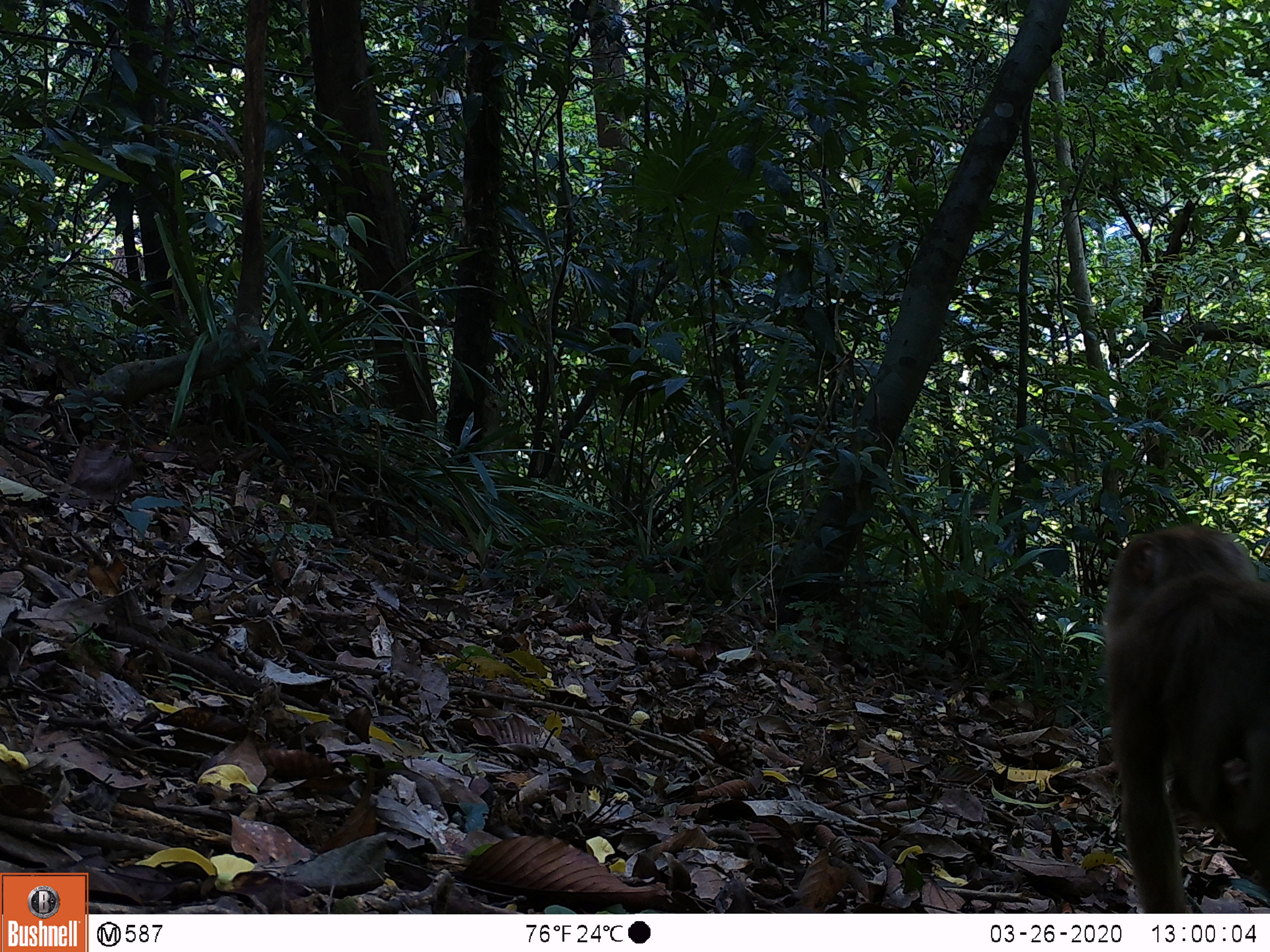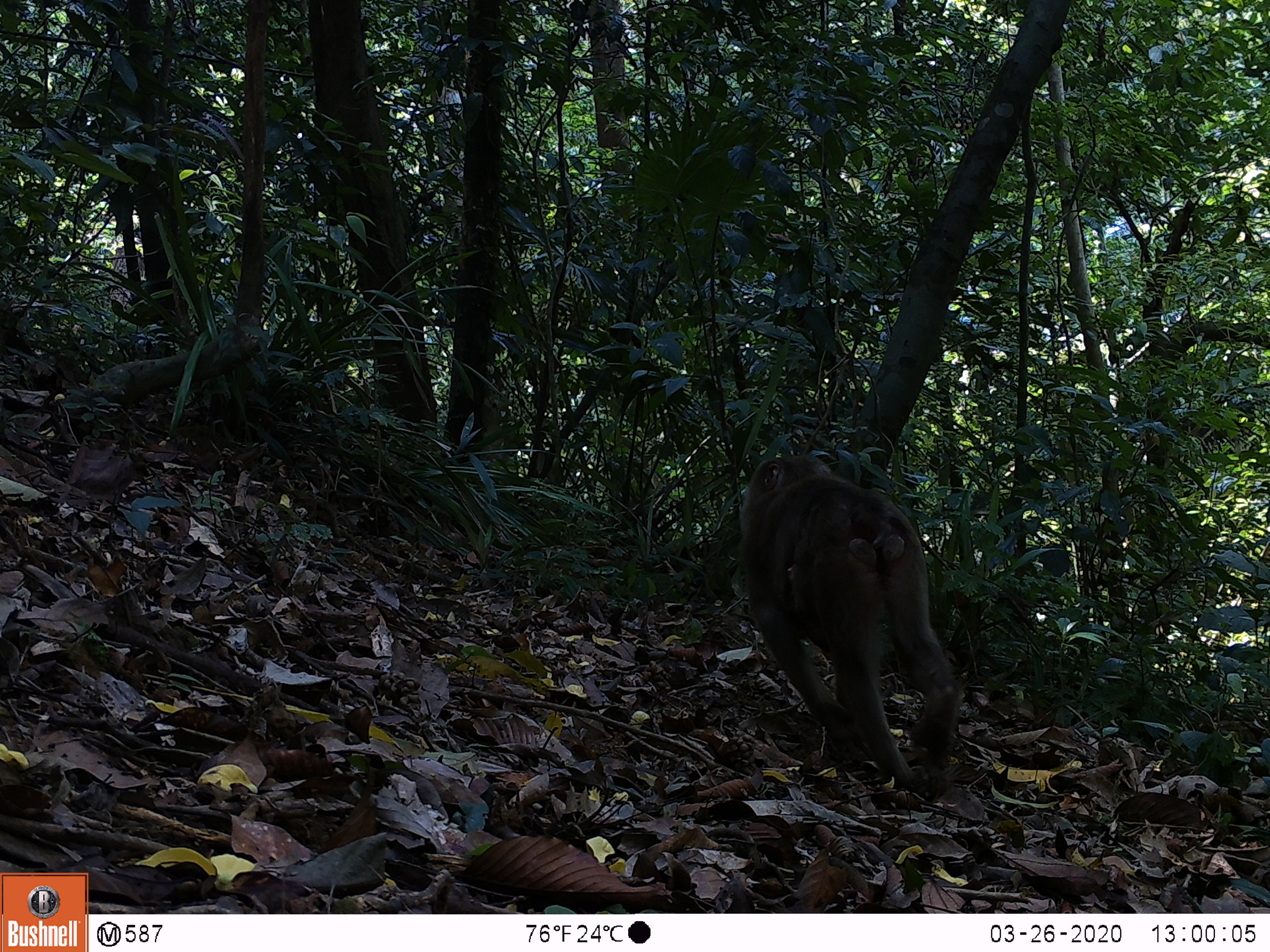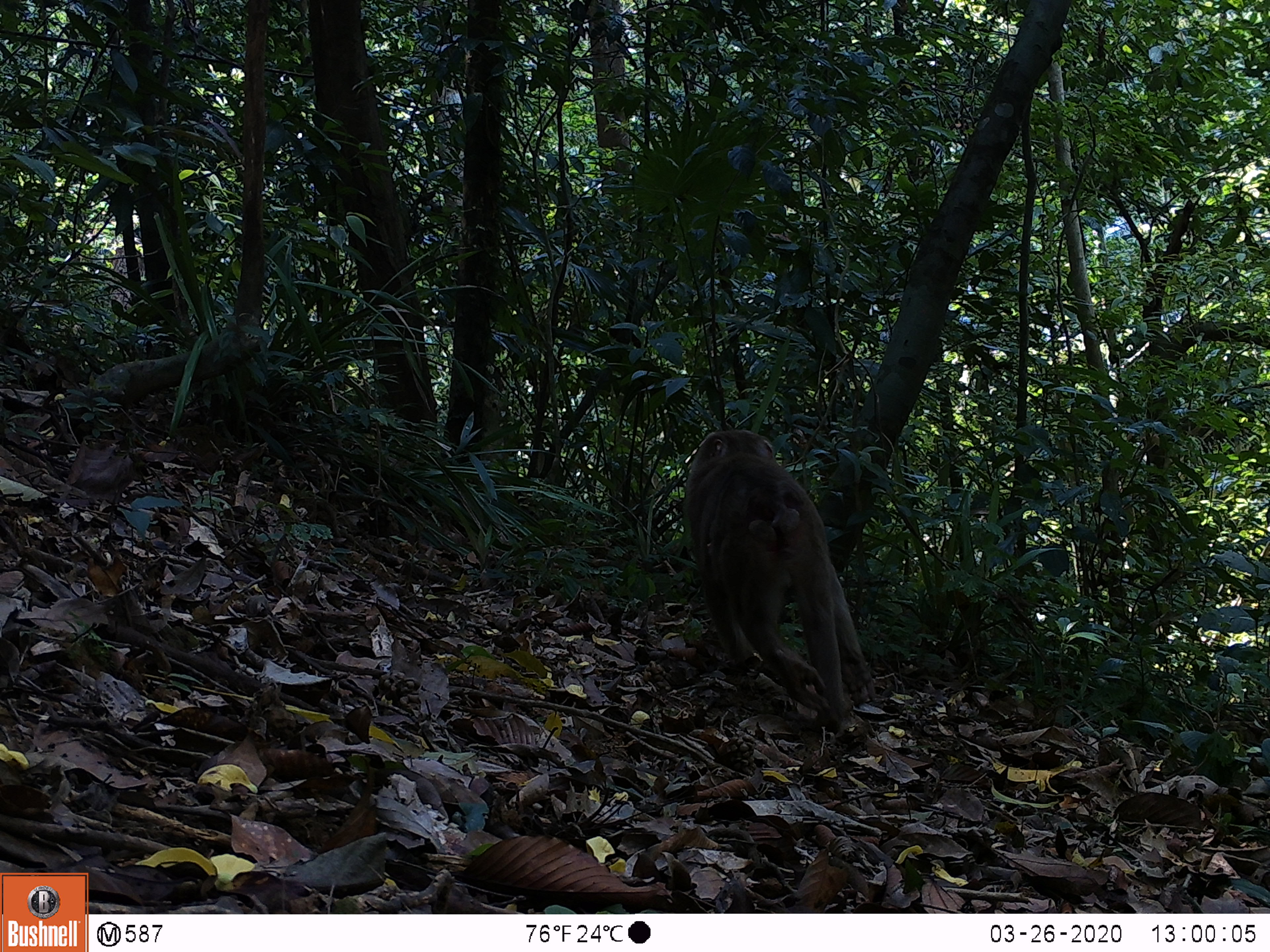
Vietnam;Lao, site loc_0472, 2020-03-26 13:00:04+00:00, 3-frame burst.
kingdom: Animalia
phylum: Chordata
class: Mammalia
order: Primates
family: Cercopithecidae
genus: Macaca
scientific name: Macaca nemestrina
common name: pig-tailed macaque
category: pig tailed macaque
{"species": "pig tailed macaque (pig-tailed macaque) (Macaca nemestrina)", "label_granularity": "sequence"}